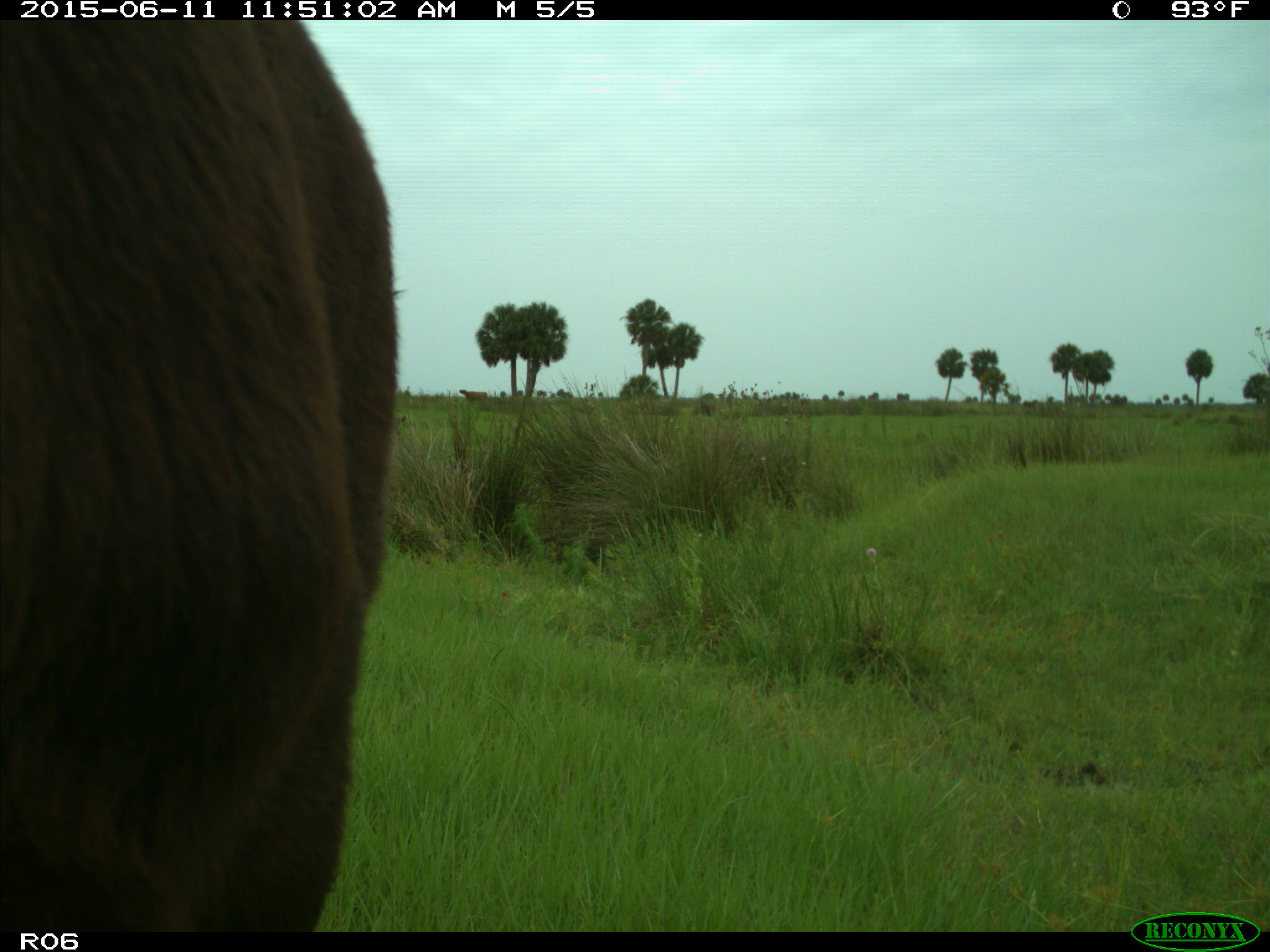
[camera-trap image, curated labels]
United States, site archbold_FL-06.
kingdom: Animalia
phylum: Chordata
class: Mammalia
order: Artiodactyla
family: Bovidae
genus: Bos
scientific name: Bos taurus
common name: domestic cow